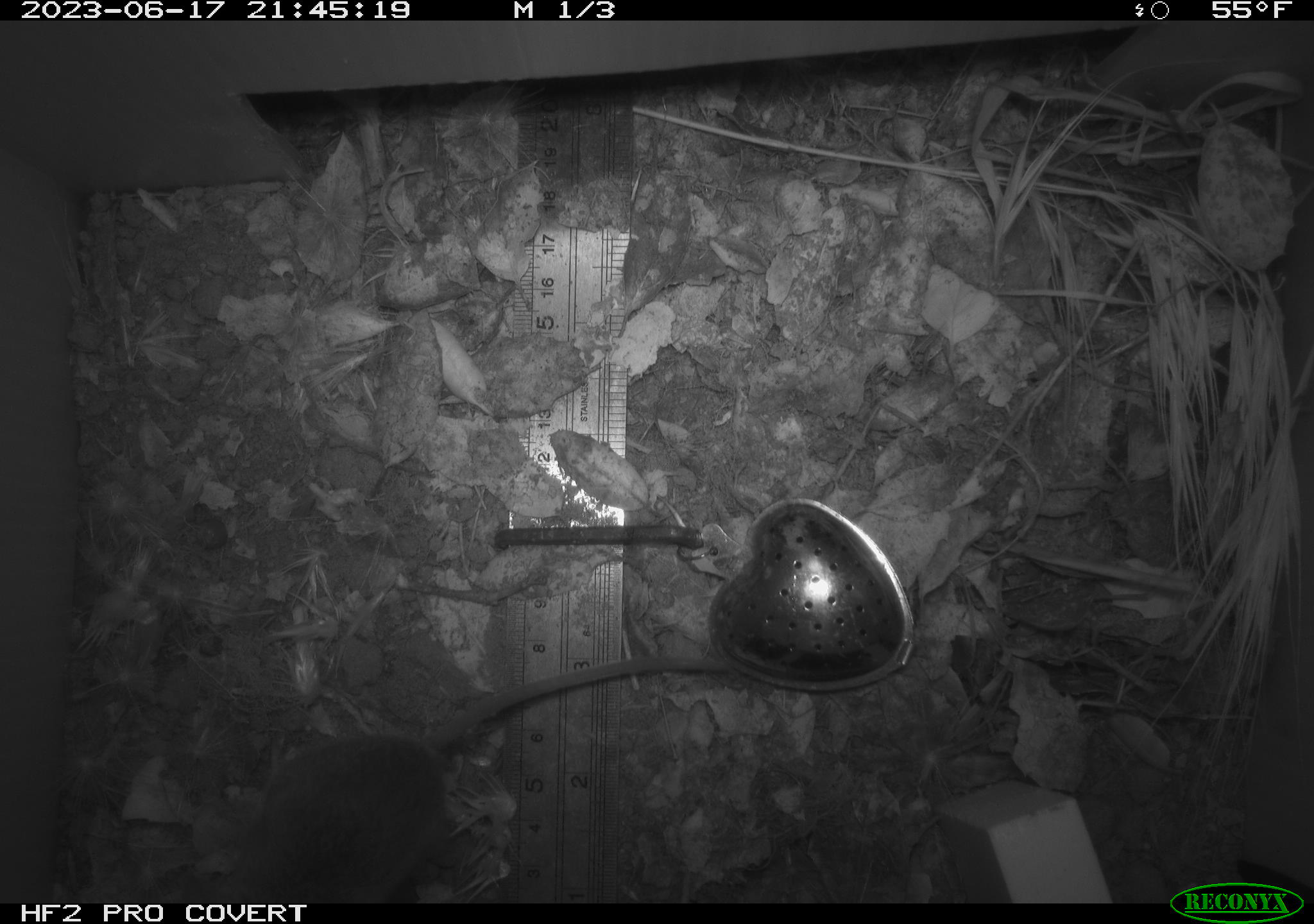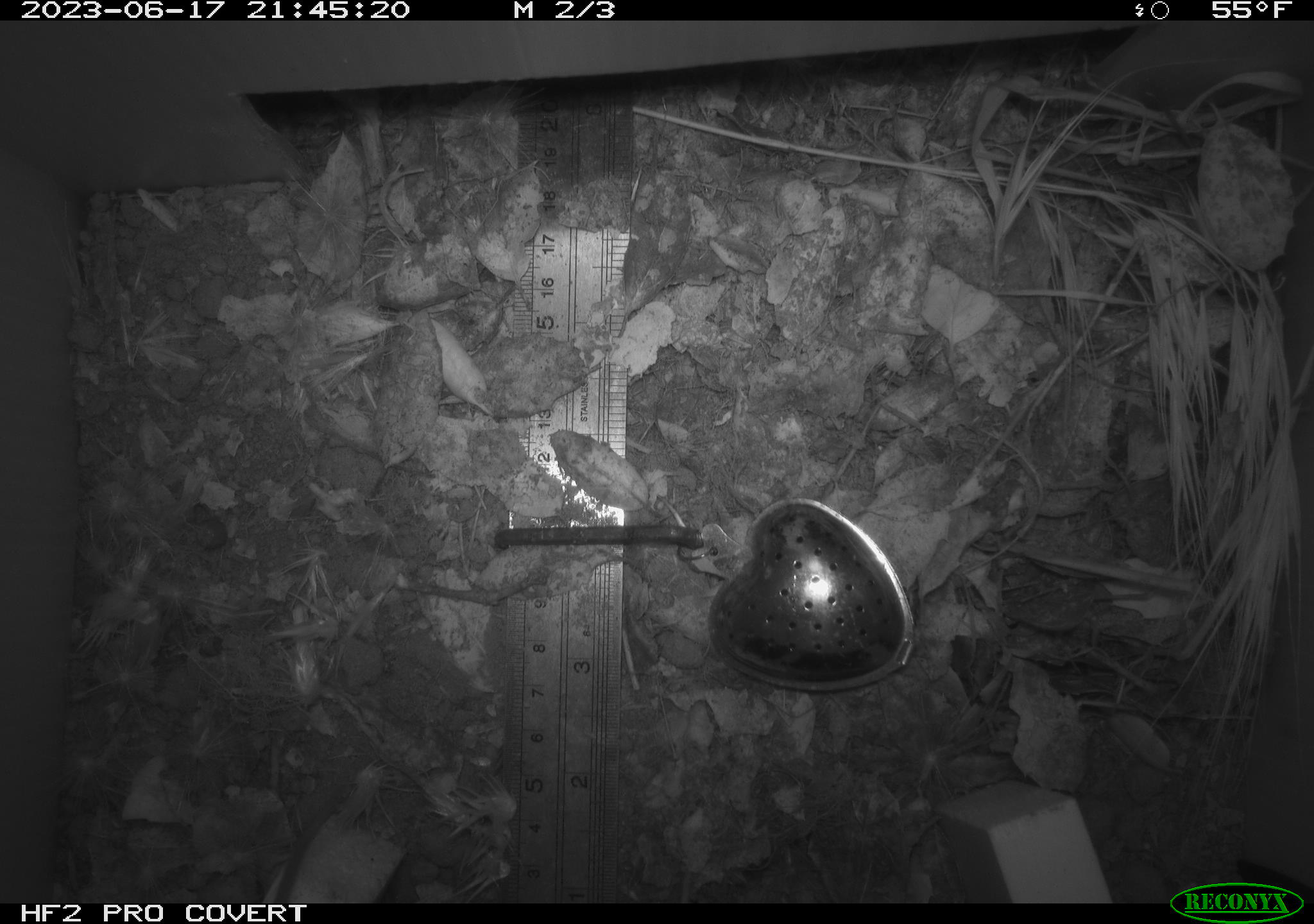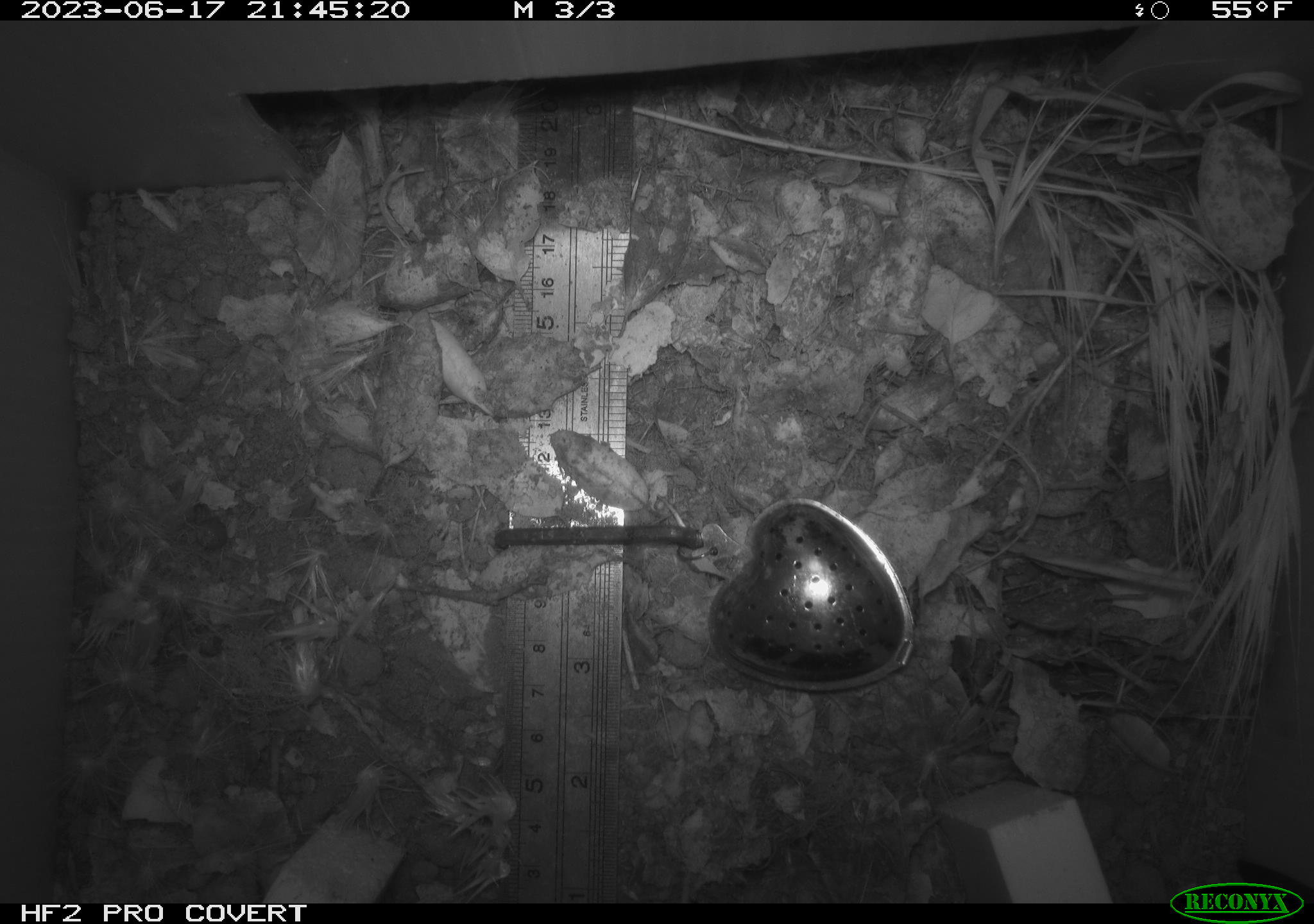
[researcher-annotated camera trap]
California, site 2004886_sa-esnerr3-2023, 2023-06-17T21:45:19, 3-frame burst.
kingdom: Animalia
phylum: Chordata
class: Mammalia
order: Rodentia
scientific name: Rodentia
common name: mouse species